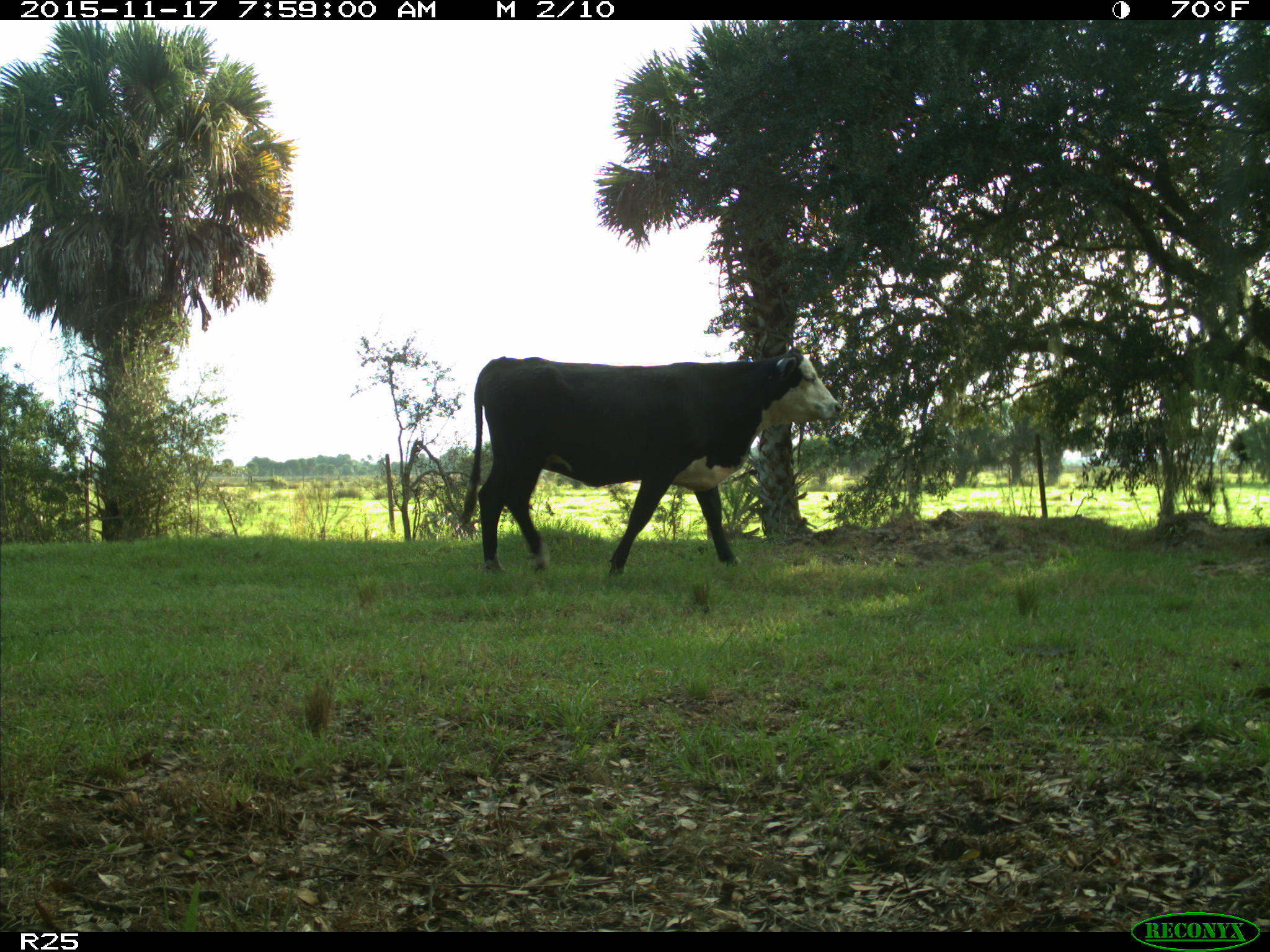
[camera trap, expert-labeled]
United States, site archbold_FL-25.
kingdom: Animalia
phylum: Chordata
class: Mammalia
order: Artiodactyla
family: Bovidae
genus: Bos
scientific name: Bos taurus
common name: domestic cow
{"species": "Bos taurus (domestic cow)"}